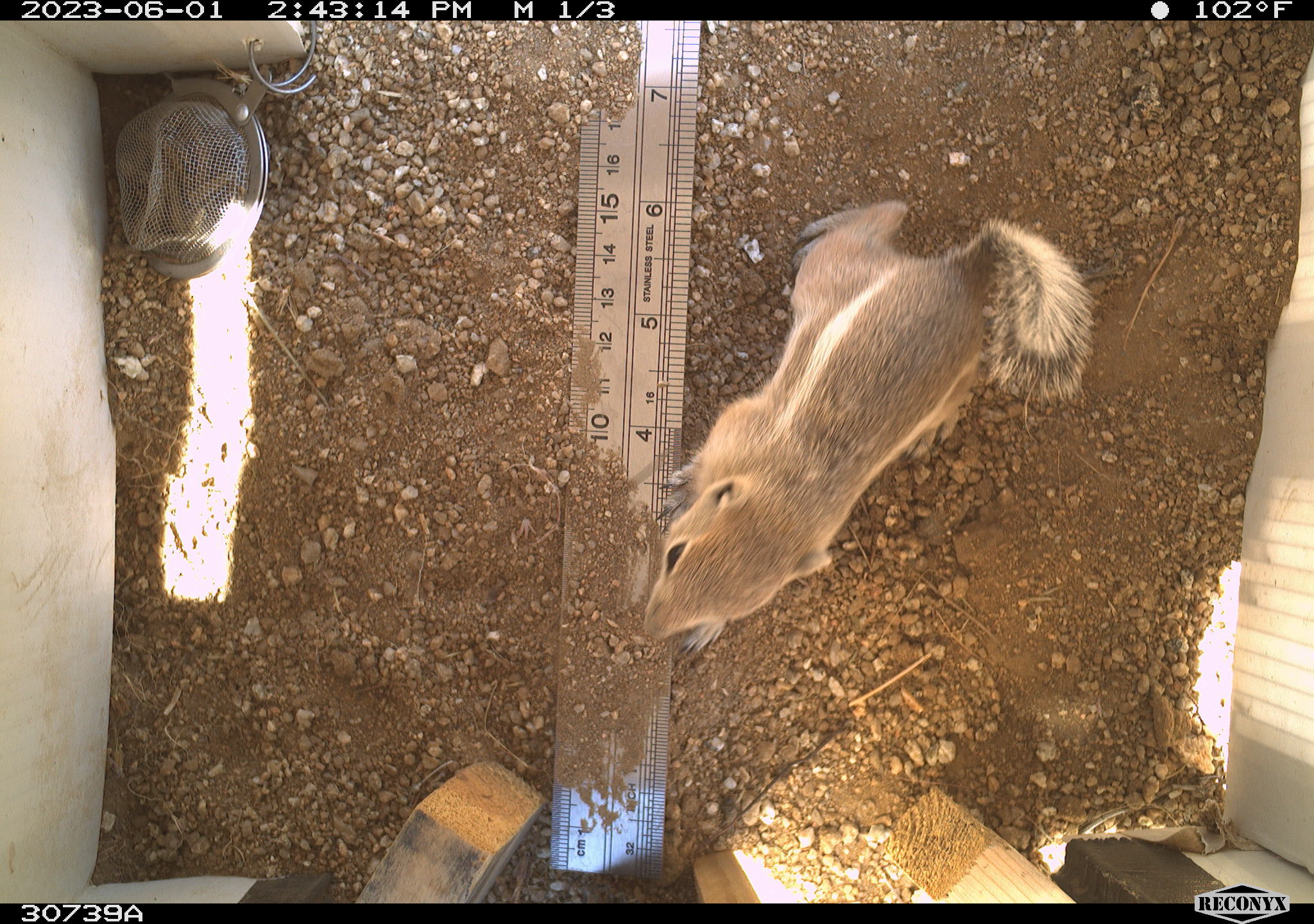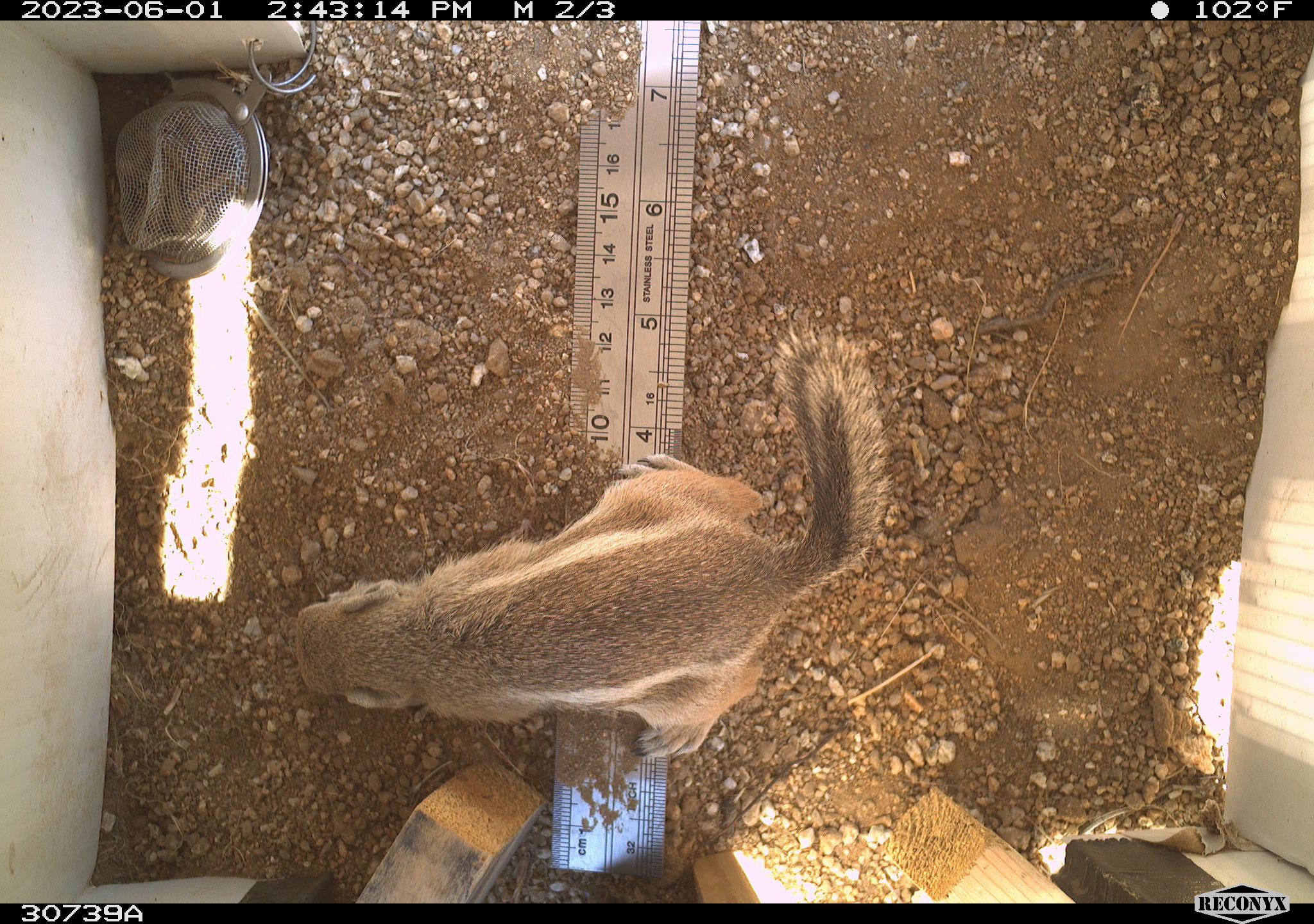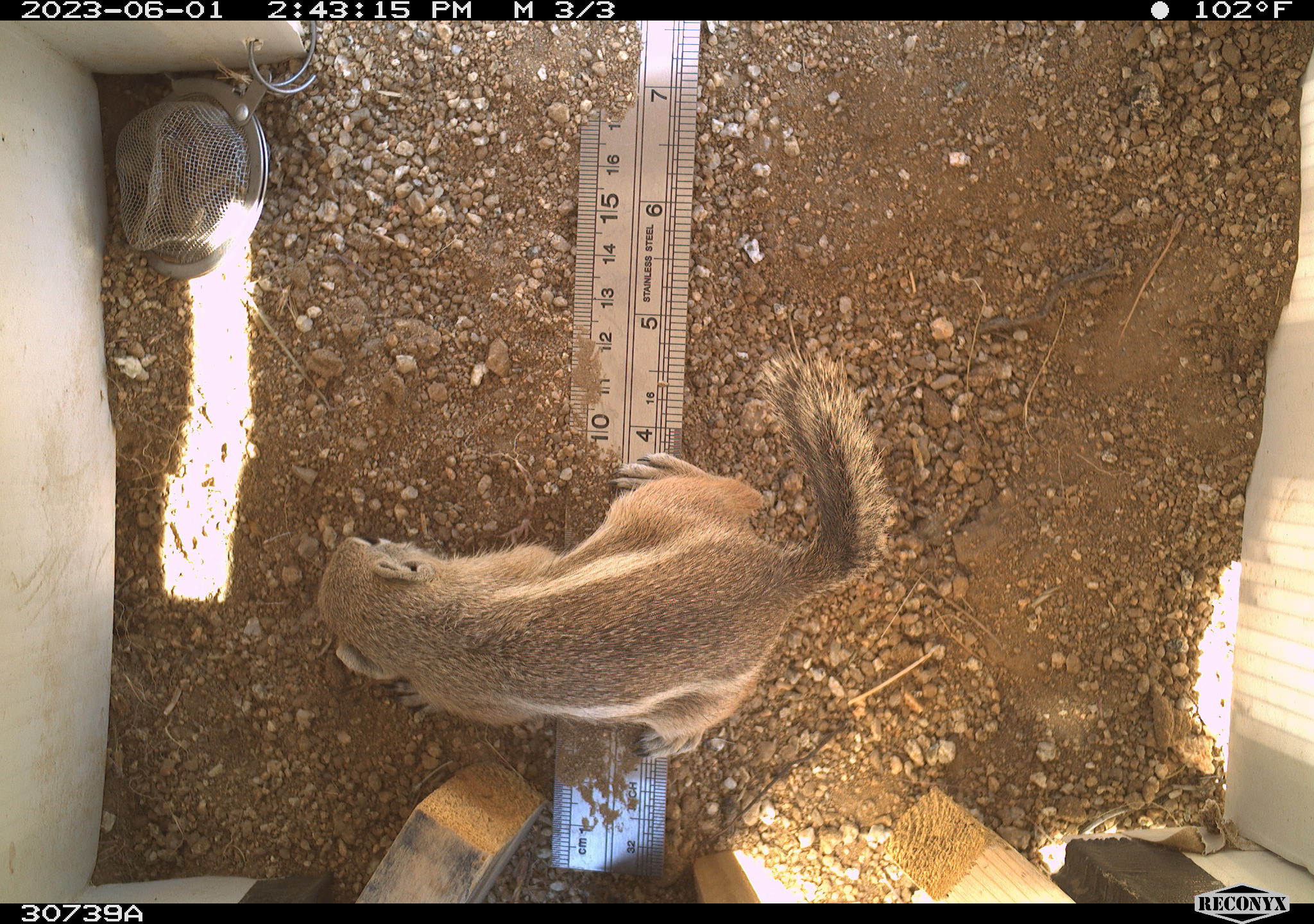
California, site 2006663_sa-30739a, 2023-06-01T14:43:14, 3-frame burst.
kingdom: Animalia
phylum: Chordata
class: Mammalia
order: Rodentia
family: Sciuridae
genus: Ammospermophilus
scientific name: Ammospermophilus leucurus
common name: white-tailed antelope squirrel